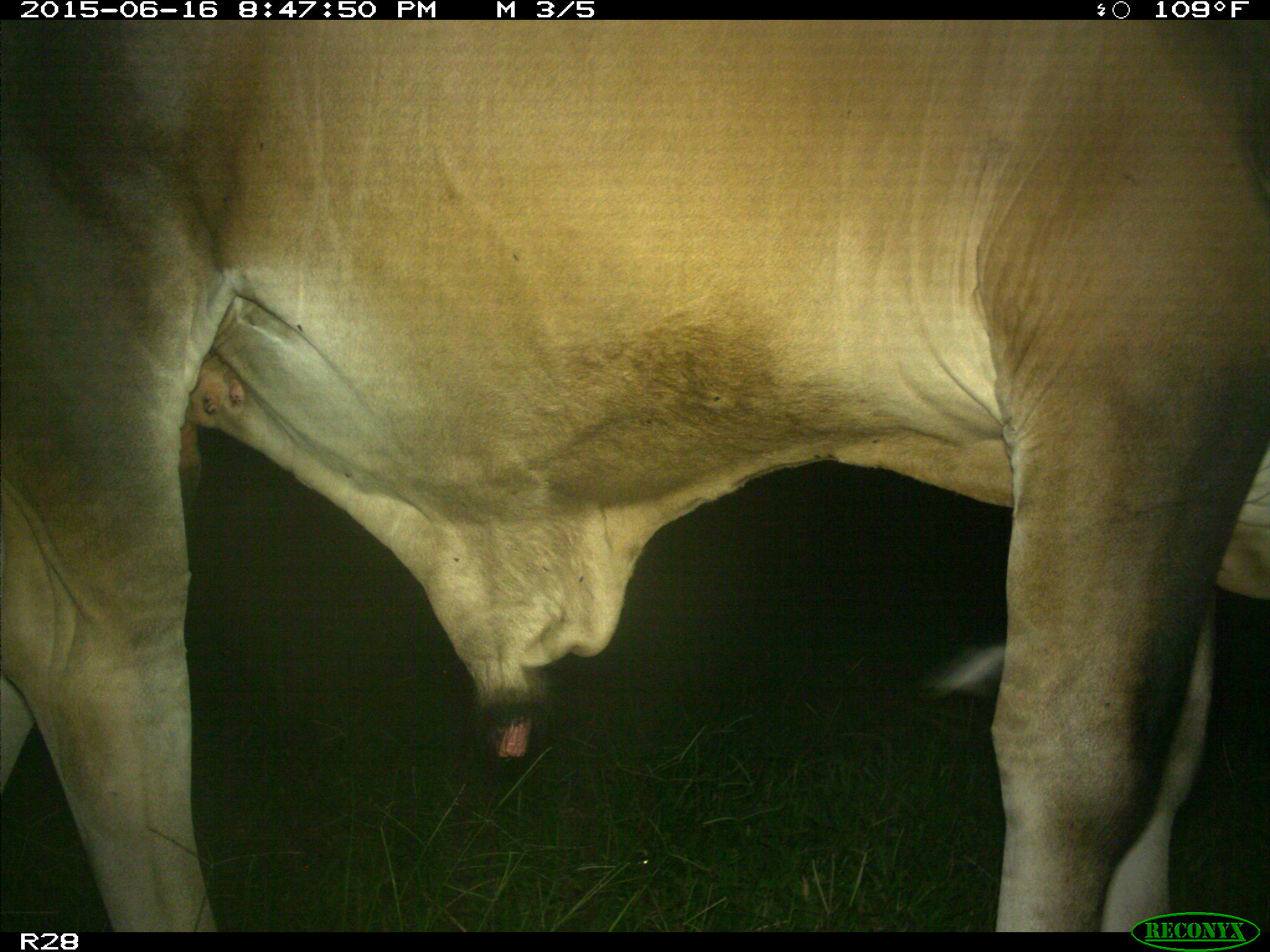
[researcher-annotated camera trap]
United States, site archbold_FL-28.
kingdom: Animalia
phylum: Chordata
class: Mammalia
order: Artiodactyla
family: Bovidae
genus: Bos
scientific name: Bos taurus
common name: domestic cow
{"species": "Bos taurus (domestic cow)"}